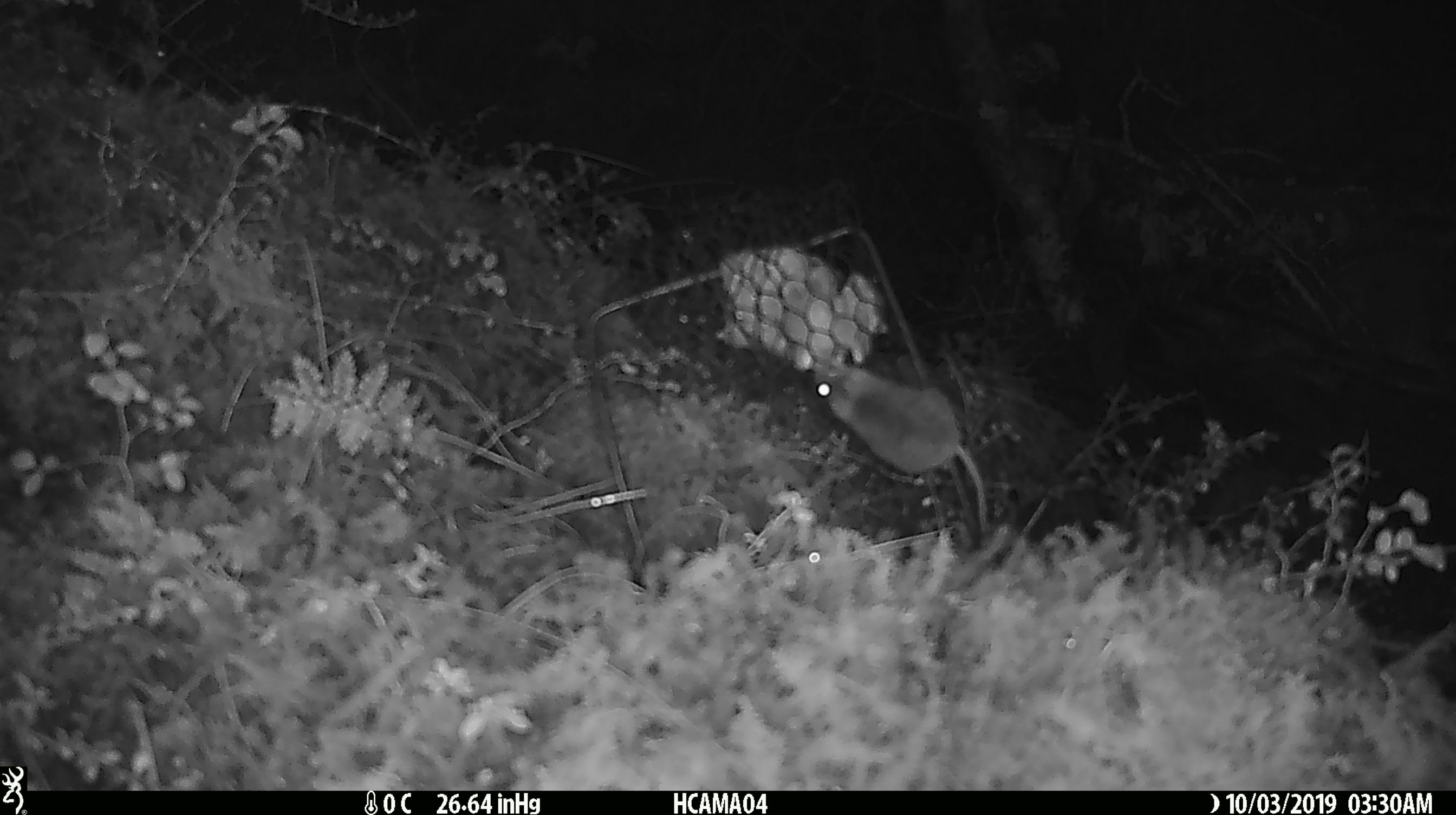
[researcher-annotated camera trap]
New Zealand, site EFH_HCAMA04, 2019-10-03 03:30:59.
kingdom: Animalia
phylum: Chordata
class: Mammalia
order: Rodentia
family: Muridae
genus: Mus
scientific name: Mus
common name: mouse